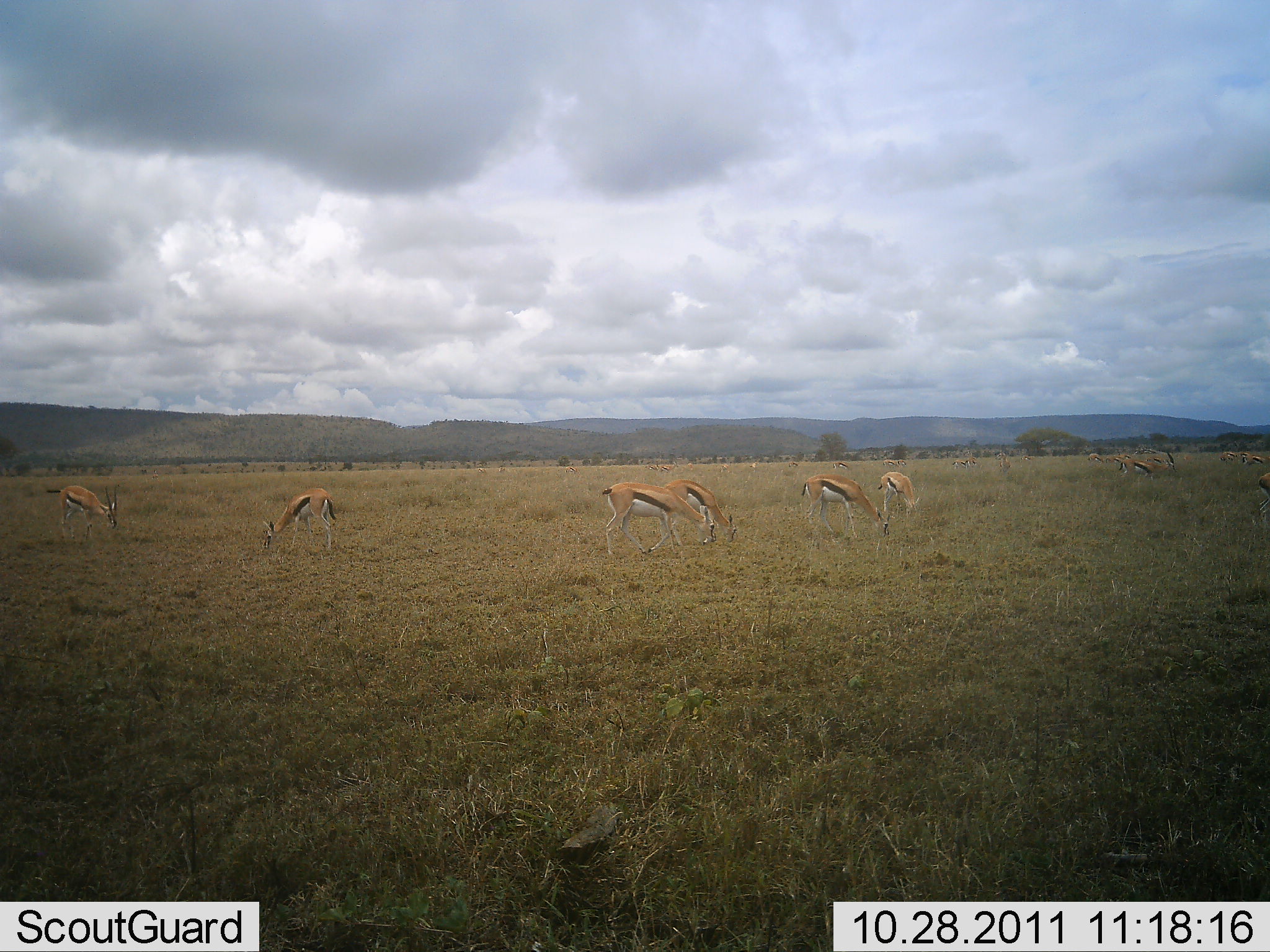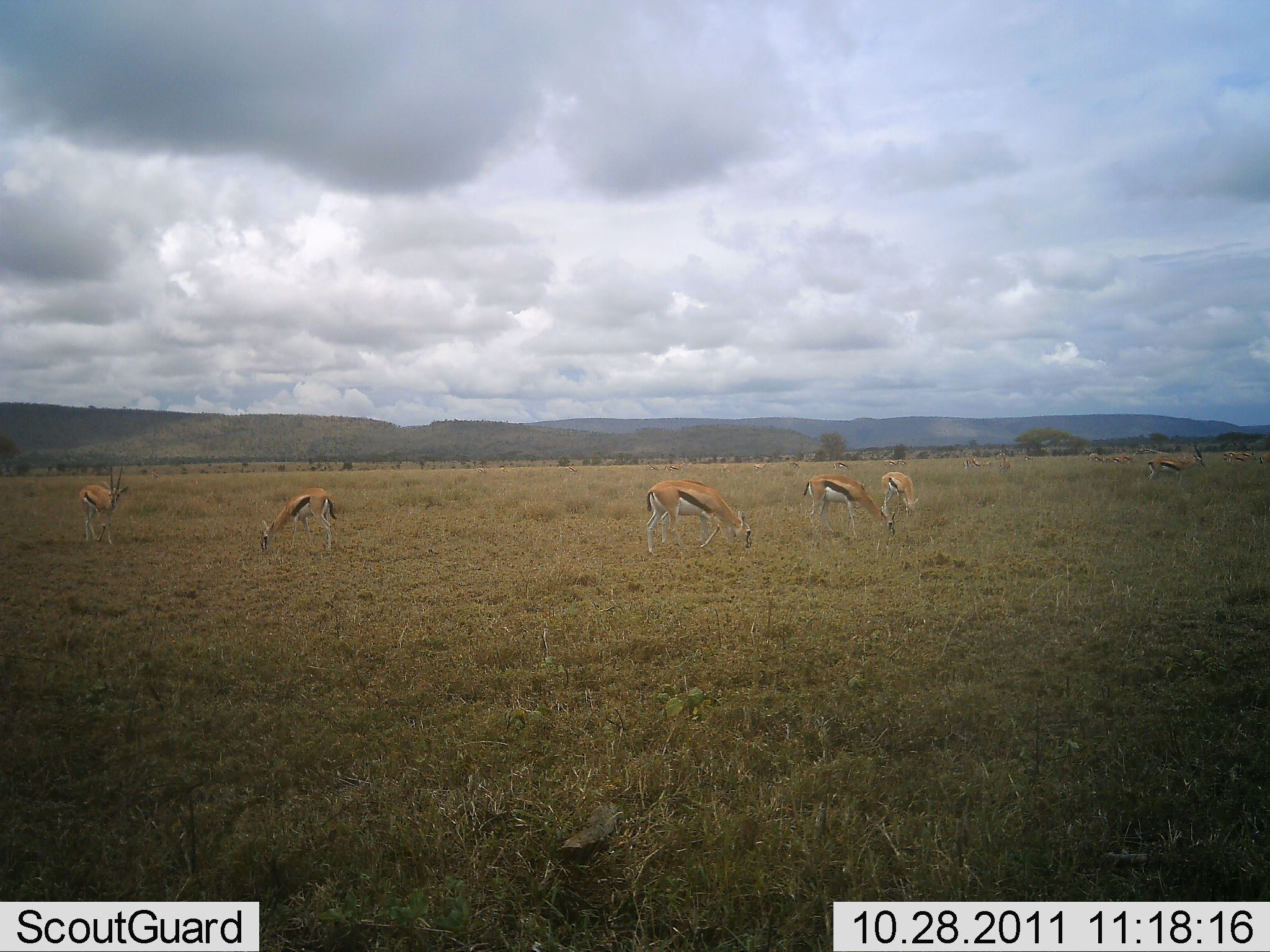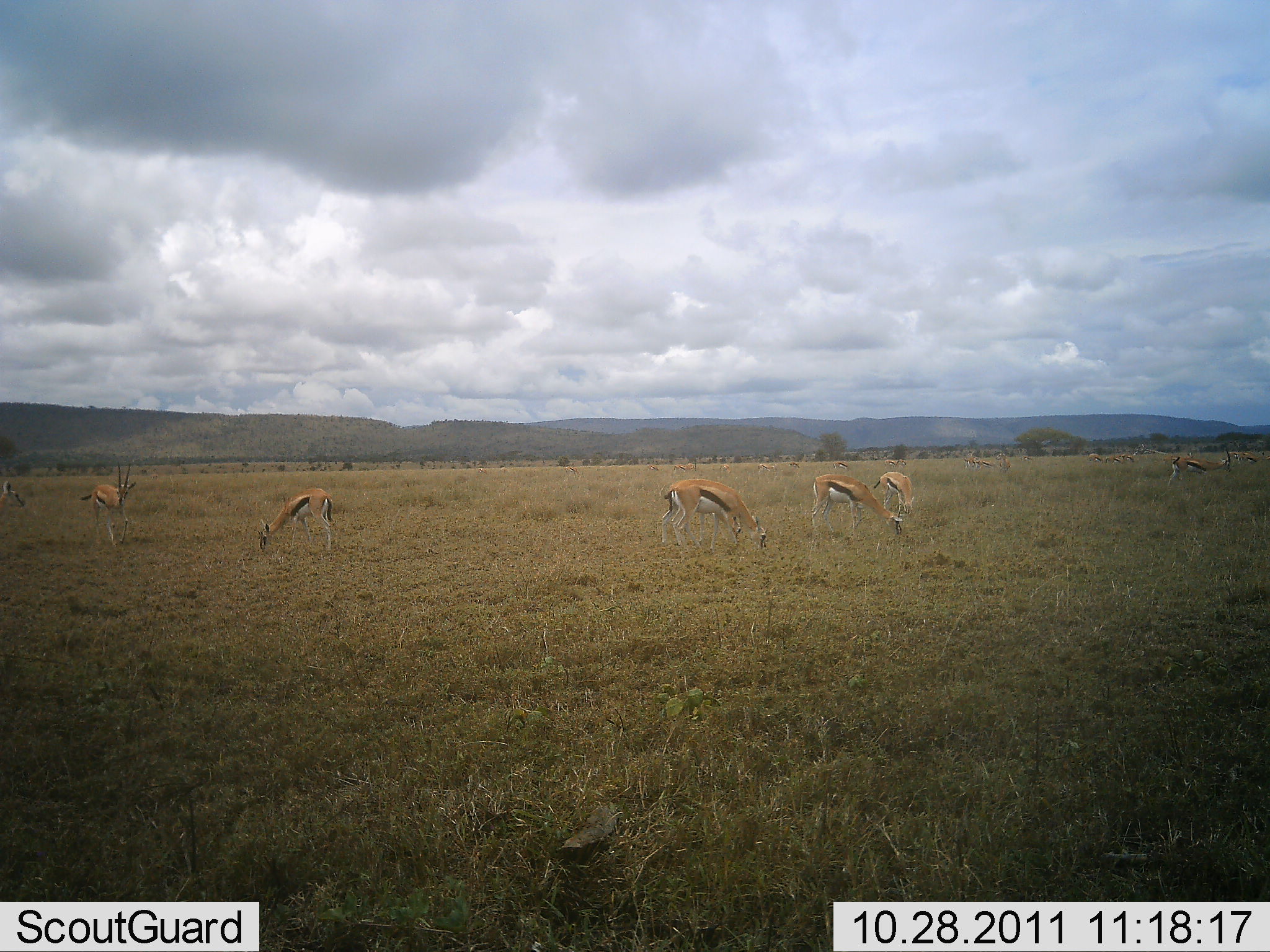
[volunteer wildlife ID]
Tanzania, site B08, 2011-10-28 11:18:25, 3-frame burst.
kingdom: Animalia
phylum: Chordata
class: Mammalia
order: Artiodactyla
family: Bovidae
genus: Eudorcas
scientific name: Eudorcas thomsonii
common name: thomson's gazelle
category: gazellethomsons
Gazellethomsons (thomson's gazelle) (Eudorcas thomsonii), count 7. Behavior (volunteer vote fractions): standing 45%, resting 0%, moving 36%, interacting 0%. Young present (vote fraction): 0%. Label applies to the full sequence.